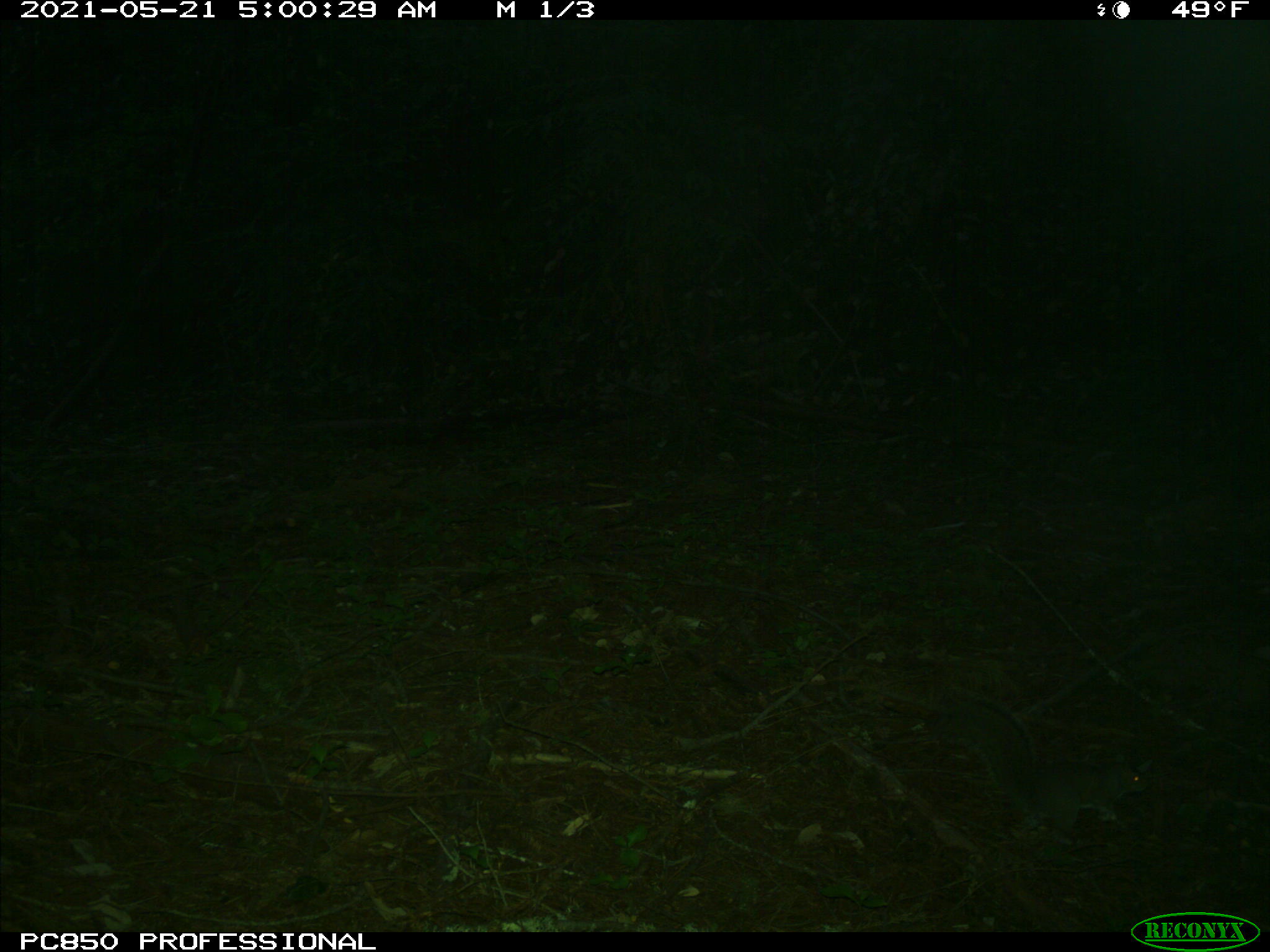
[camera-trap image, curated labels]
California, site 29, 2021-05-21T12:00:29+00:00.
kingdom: Animalia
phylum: Chordata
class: Mammalia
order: Rodentia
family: Sciuridae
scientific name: Sciuridae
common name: squirrel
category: unknown squirrel